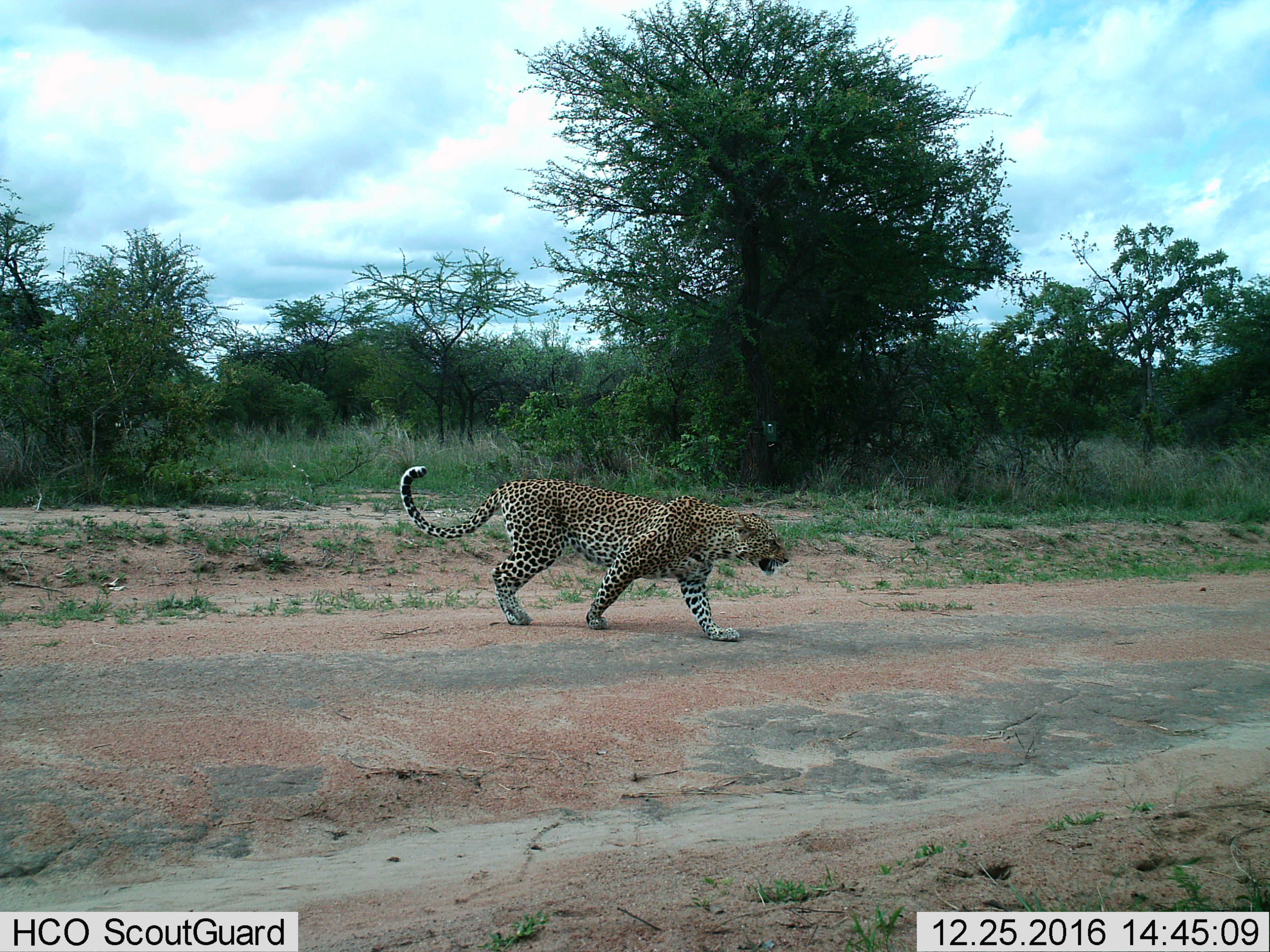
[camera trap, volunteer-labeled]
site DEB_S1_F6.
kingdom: Animalia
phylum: Chordata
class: Mammalia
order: Carnivora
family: Felidae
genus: Panthera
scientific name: Panthera pardus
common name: leopard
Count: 1.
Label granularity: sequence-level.